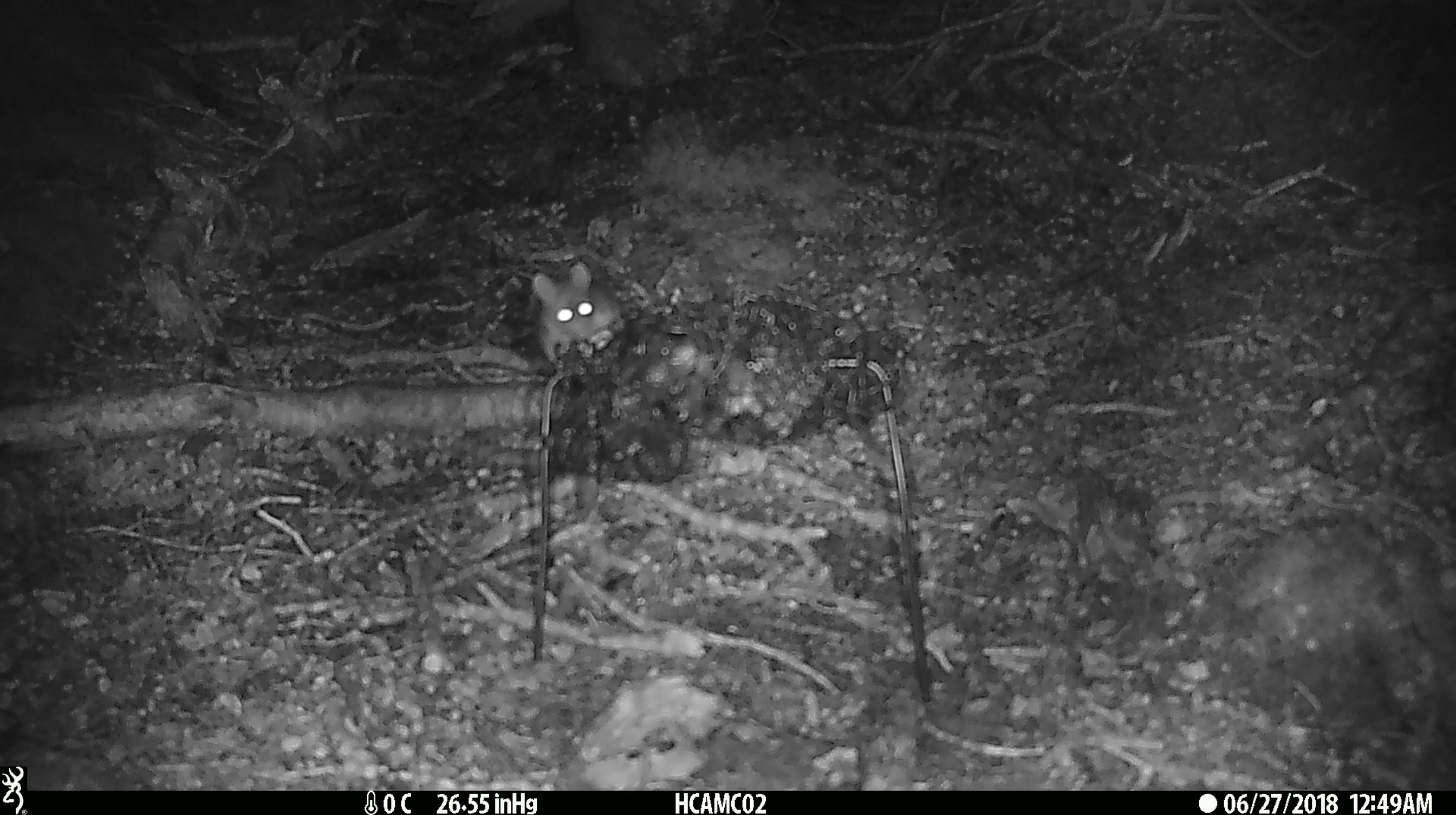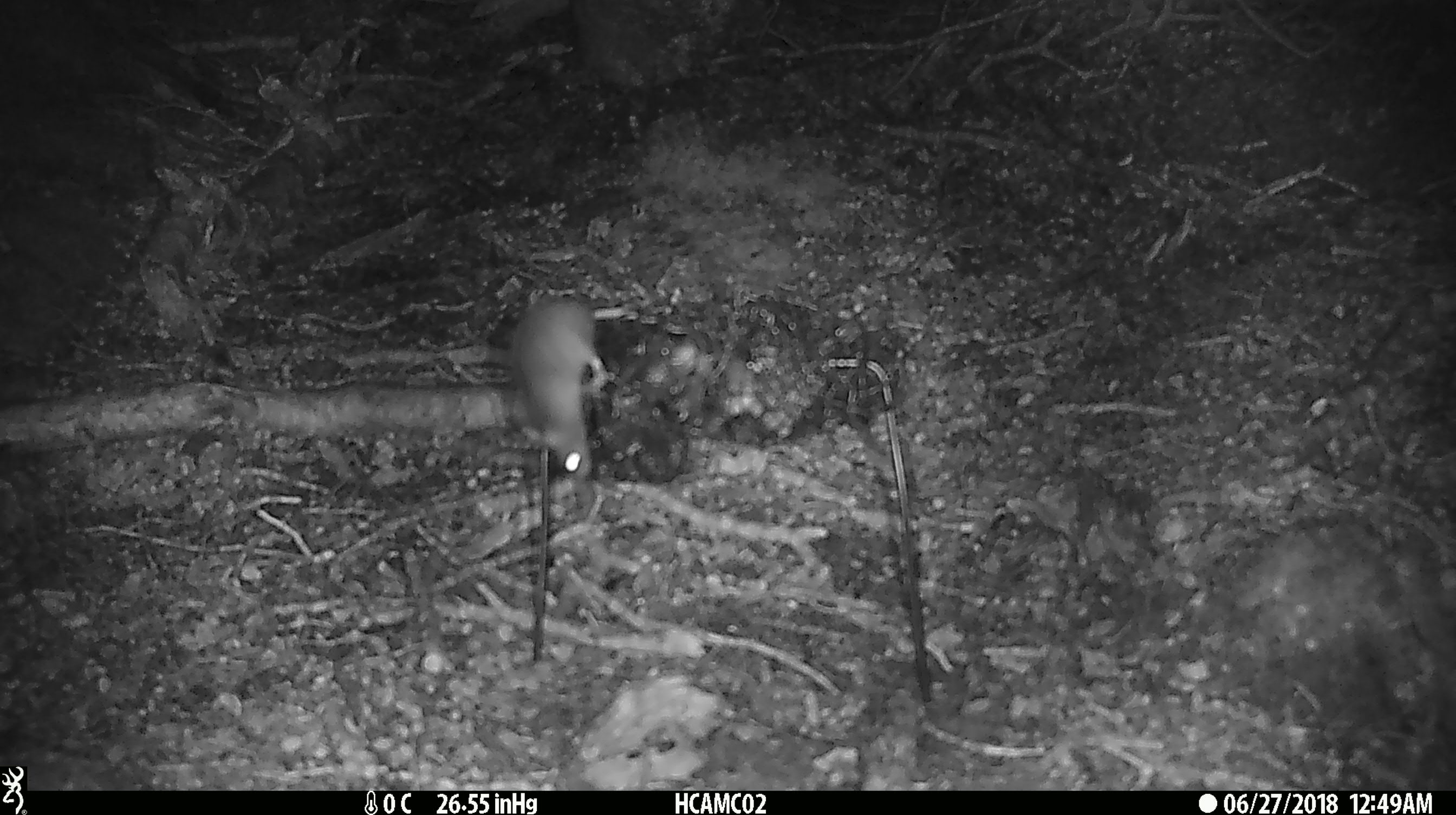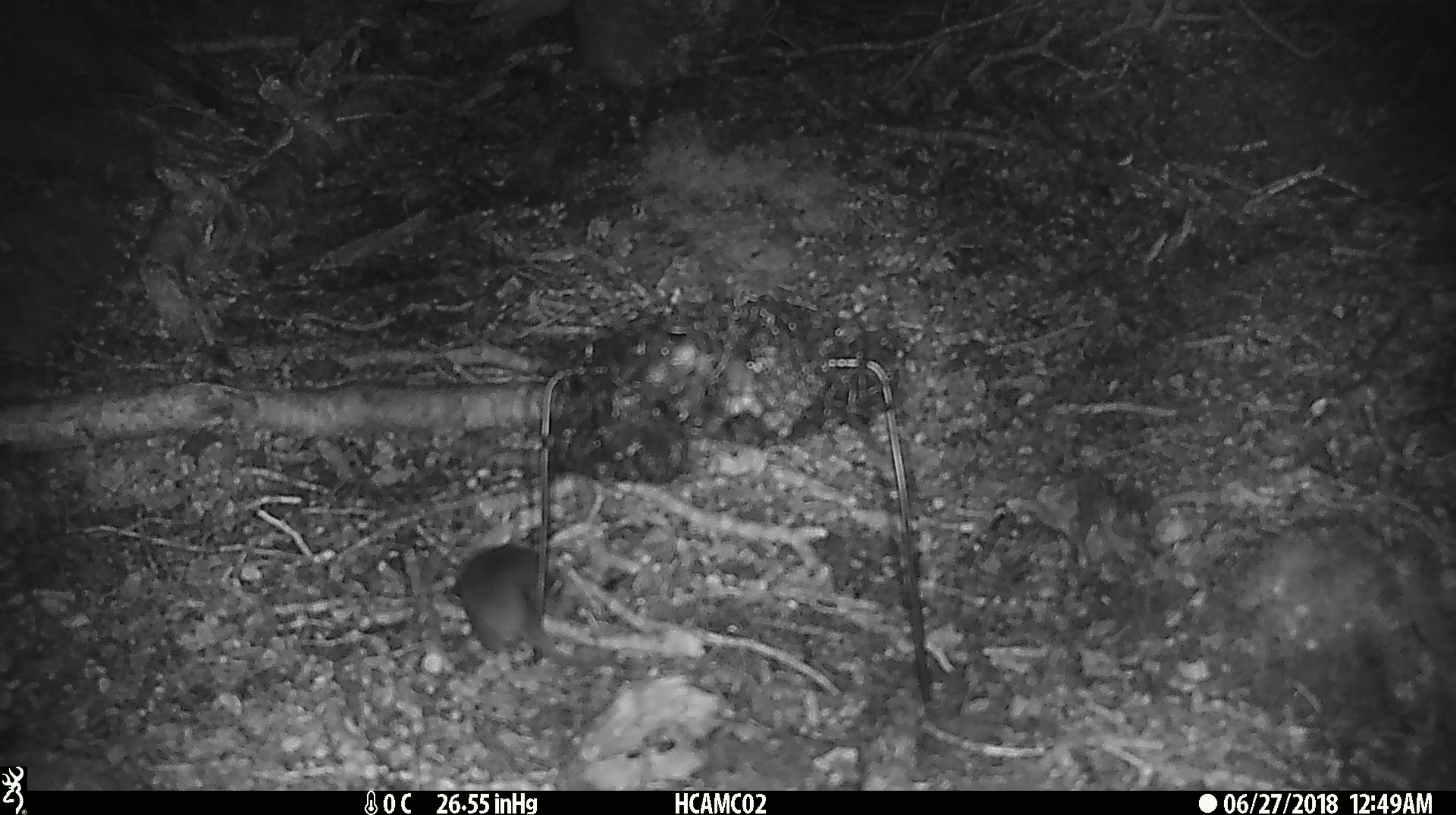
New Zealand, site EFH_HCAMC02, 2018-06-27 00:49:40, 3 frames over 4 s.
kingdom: Animalia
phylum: Chordata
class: Mammalia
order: Rodentia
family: Muridae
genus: Mus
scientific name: Mus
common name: mouse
Mouse (Mus).